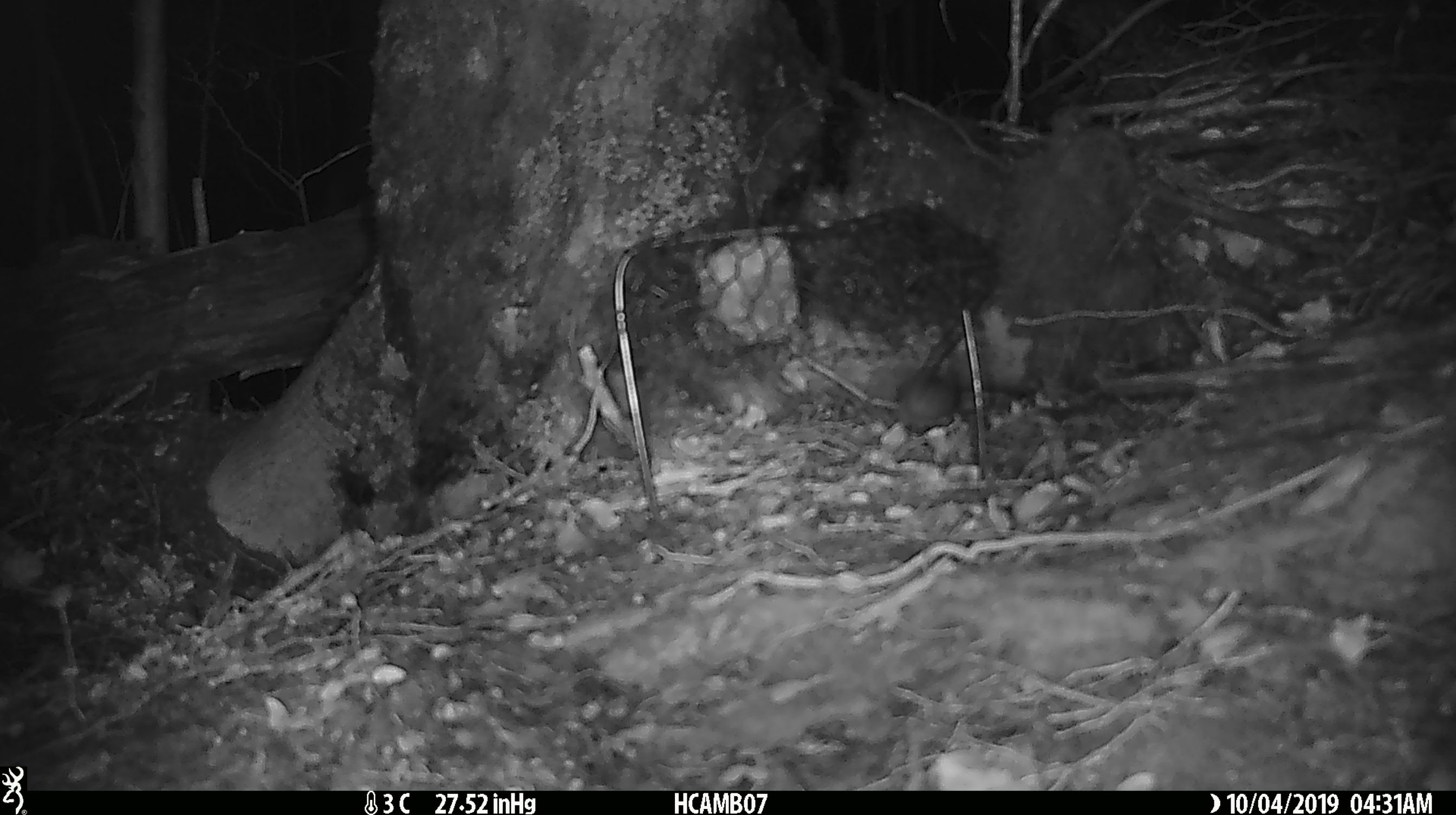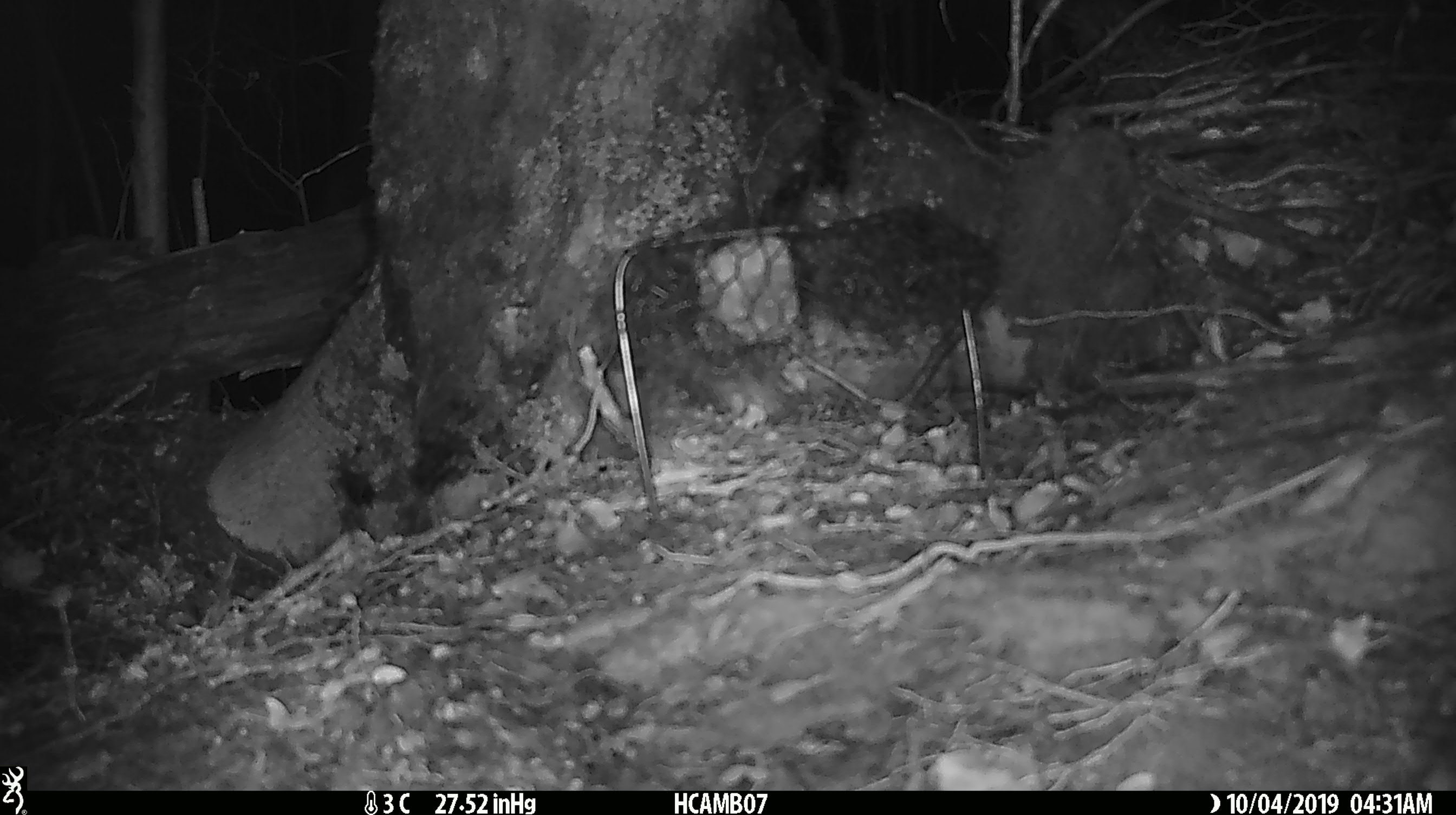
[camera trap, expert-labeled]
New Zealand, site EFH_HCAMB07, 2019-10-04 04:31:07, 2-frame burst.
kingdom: Animalia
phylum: Chordata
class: Mammalia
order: Rodentia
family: Muridae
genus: Mus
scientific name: Mus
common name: mouse